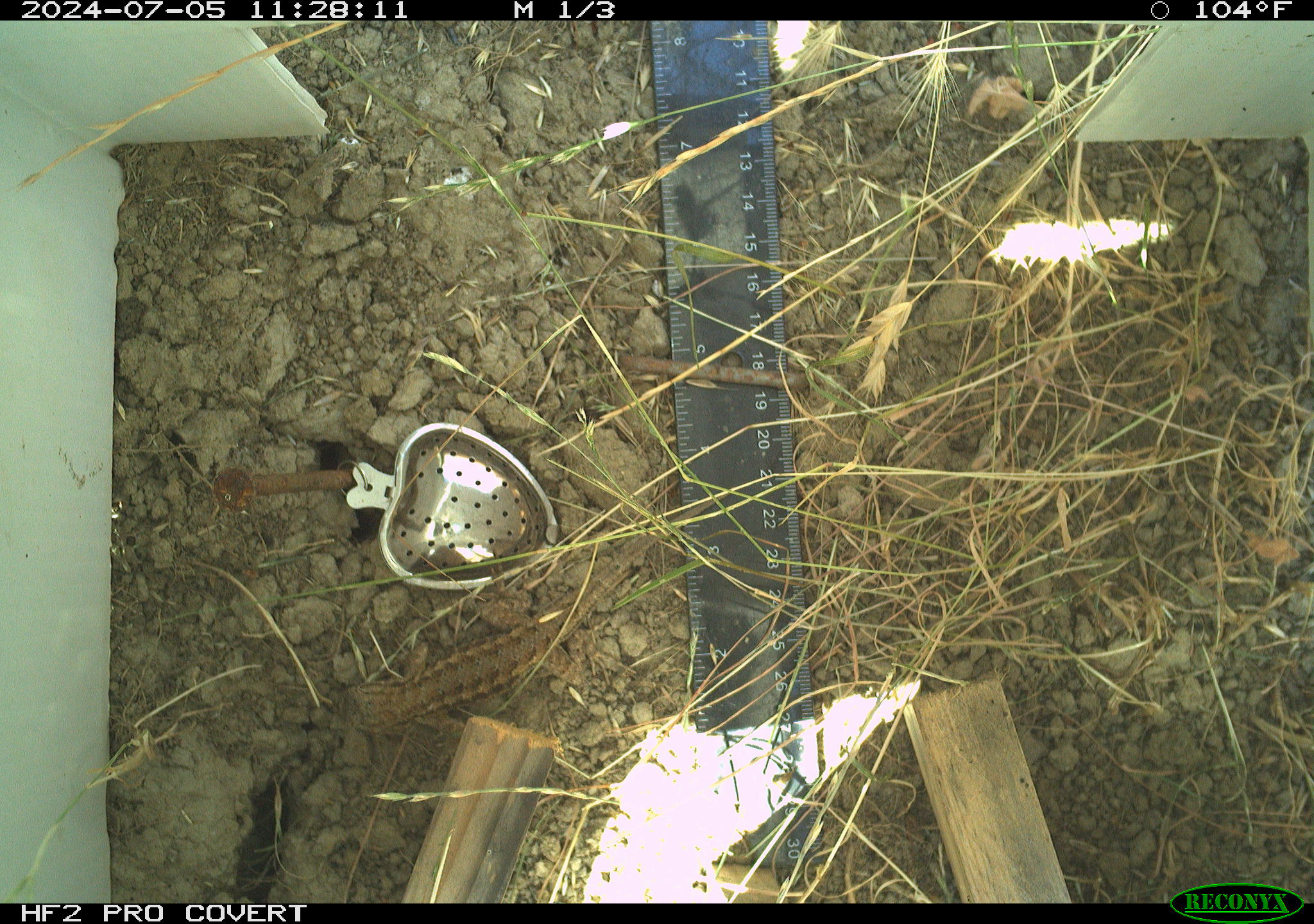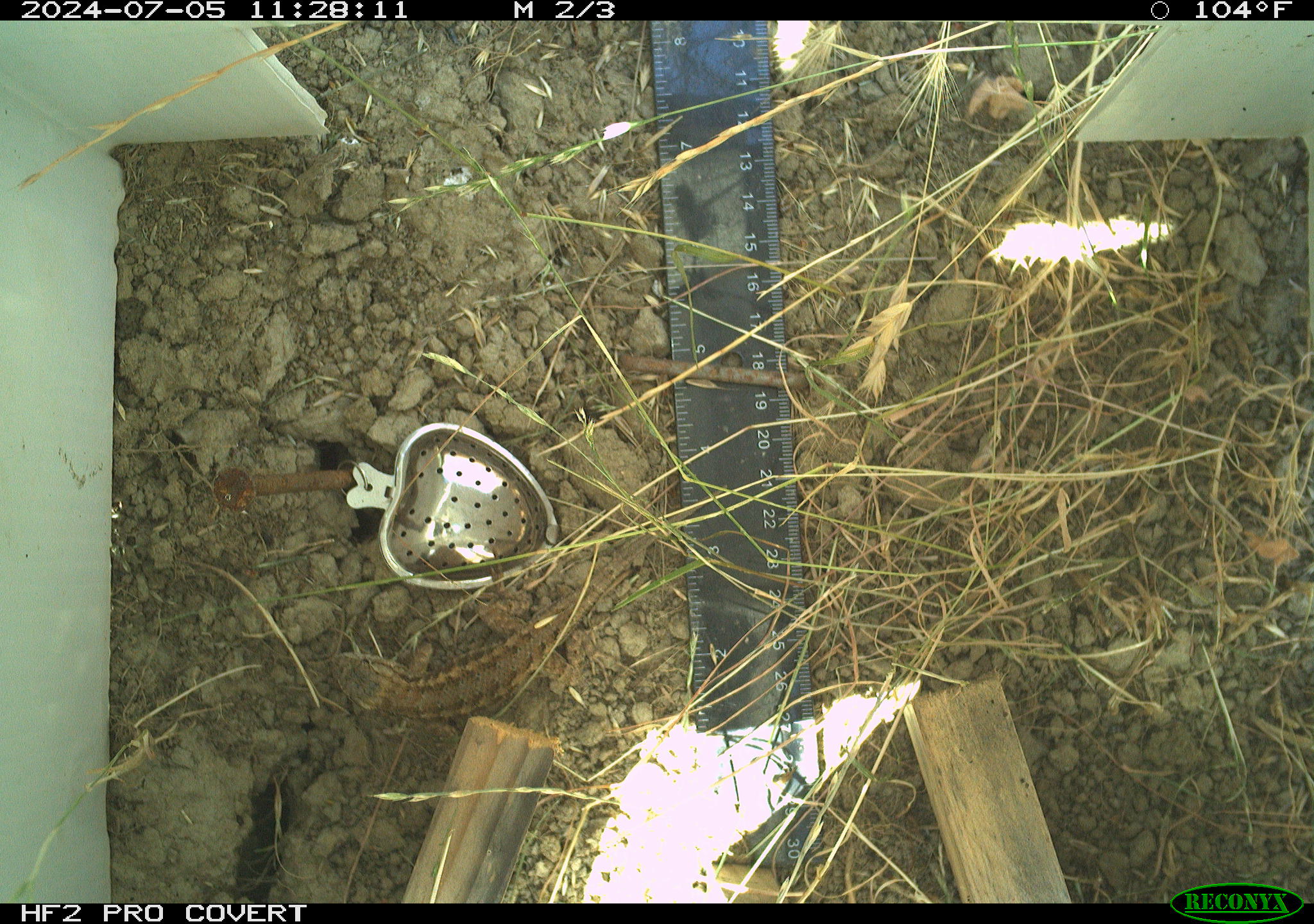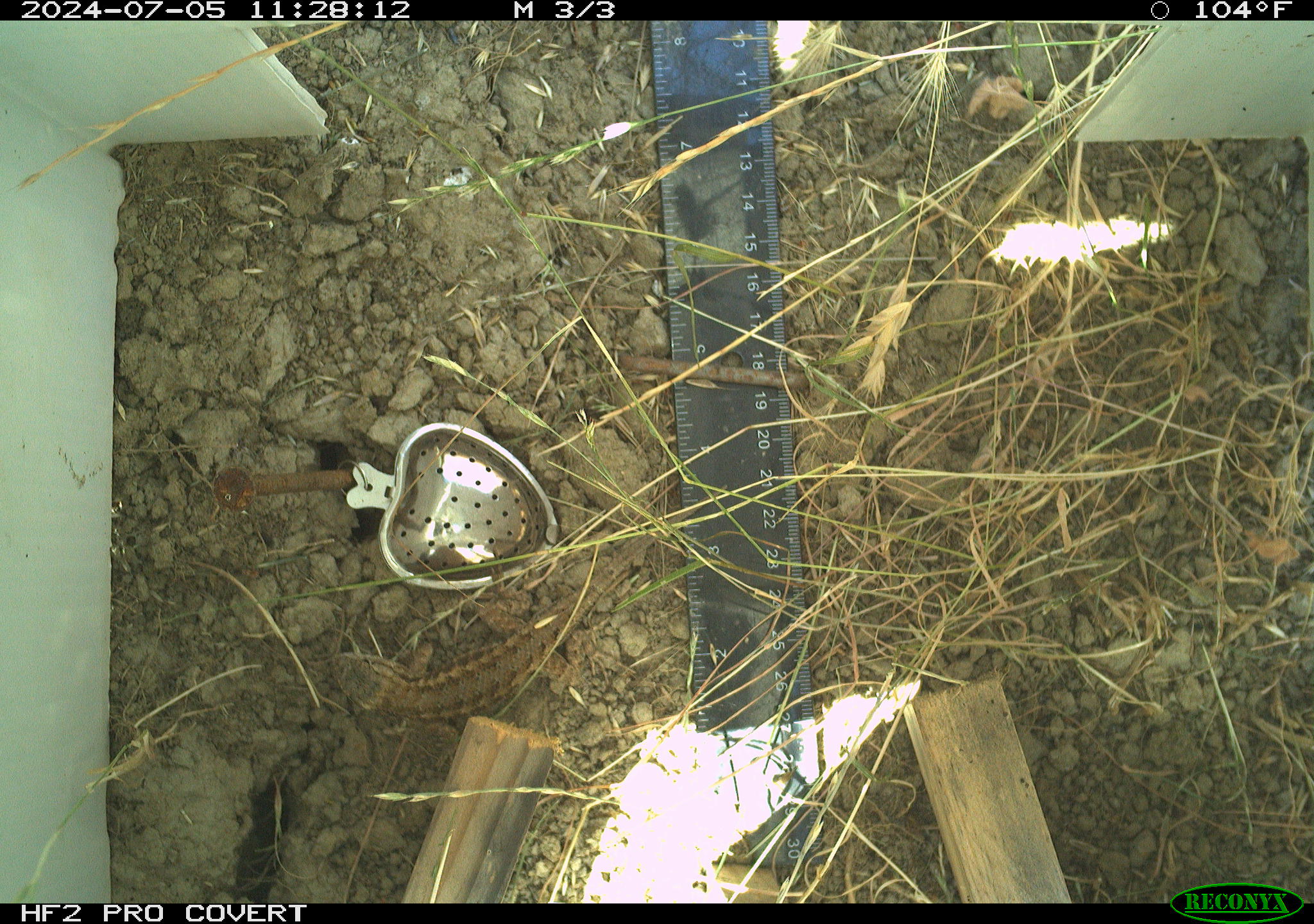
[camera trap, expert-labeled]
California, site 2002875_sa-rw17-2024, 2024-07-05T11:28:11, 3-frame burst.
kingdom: Animalia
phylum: Chordata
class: Reptilia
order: Squamata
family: Phrynosomatidae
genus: Sceloporus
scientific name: Sceloporus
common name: spiny lizards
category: sceloporus species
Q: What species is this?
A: Sceloporus species (spiny lizards) (Sceloporus).